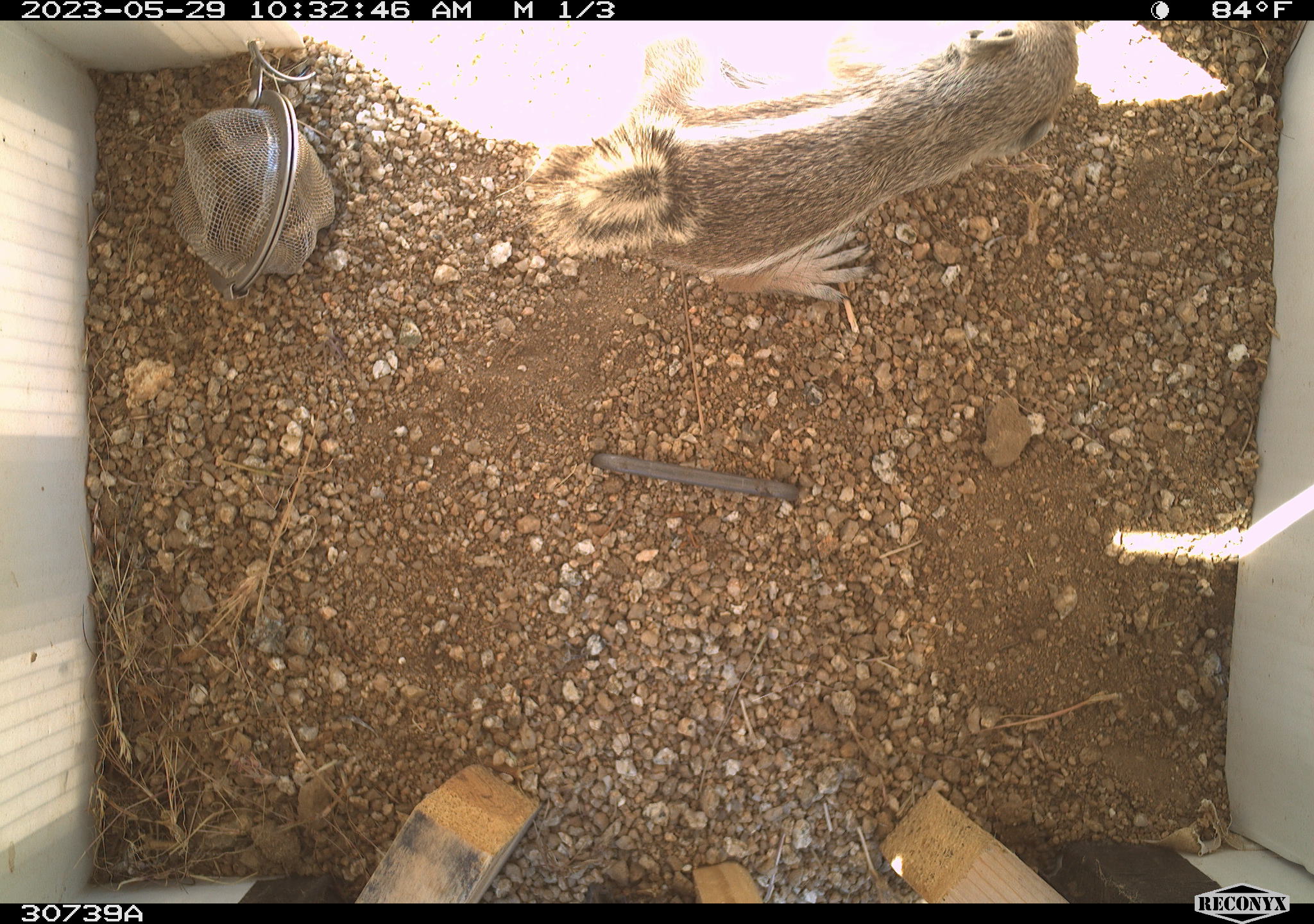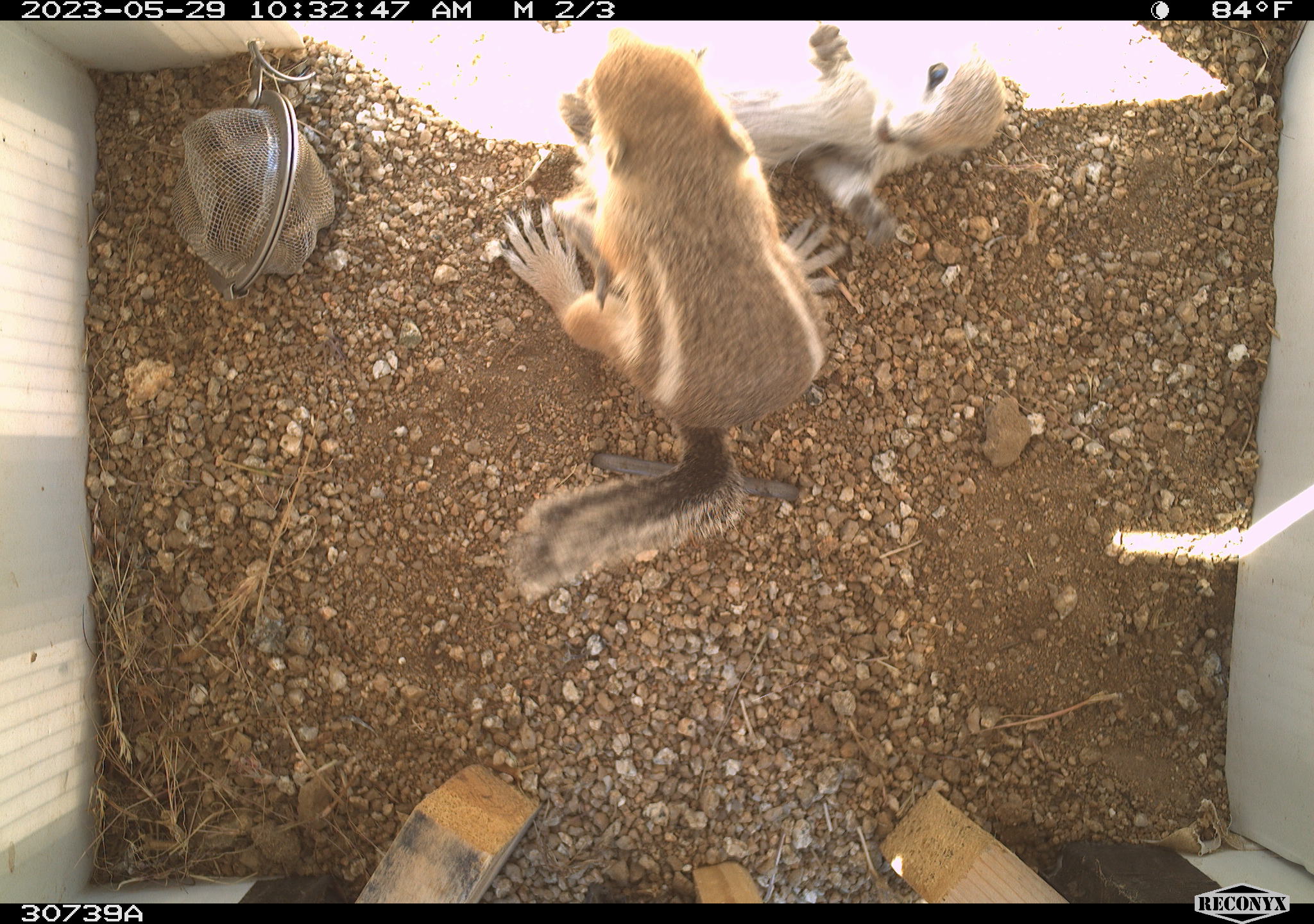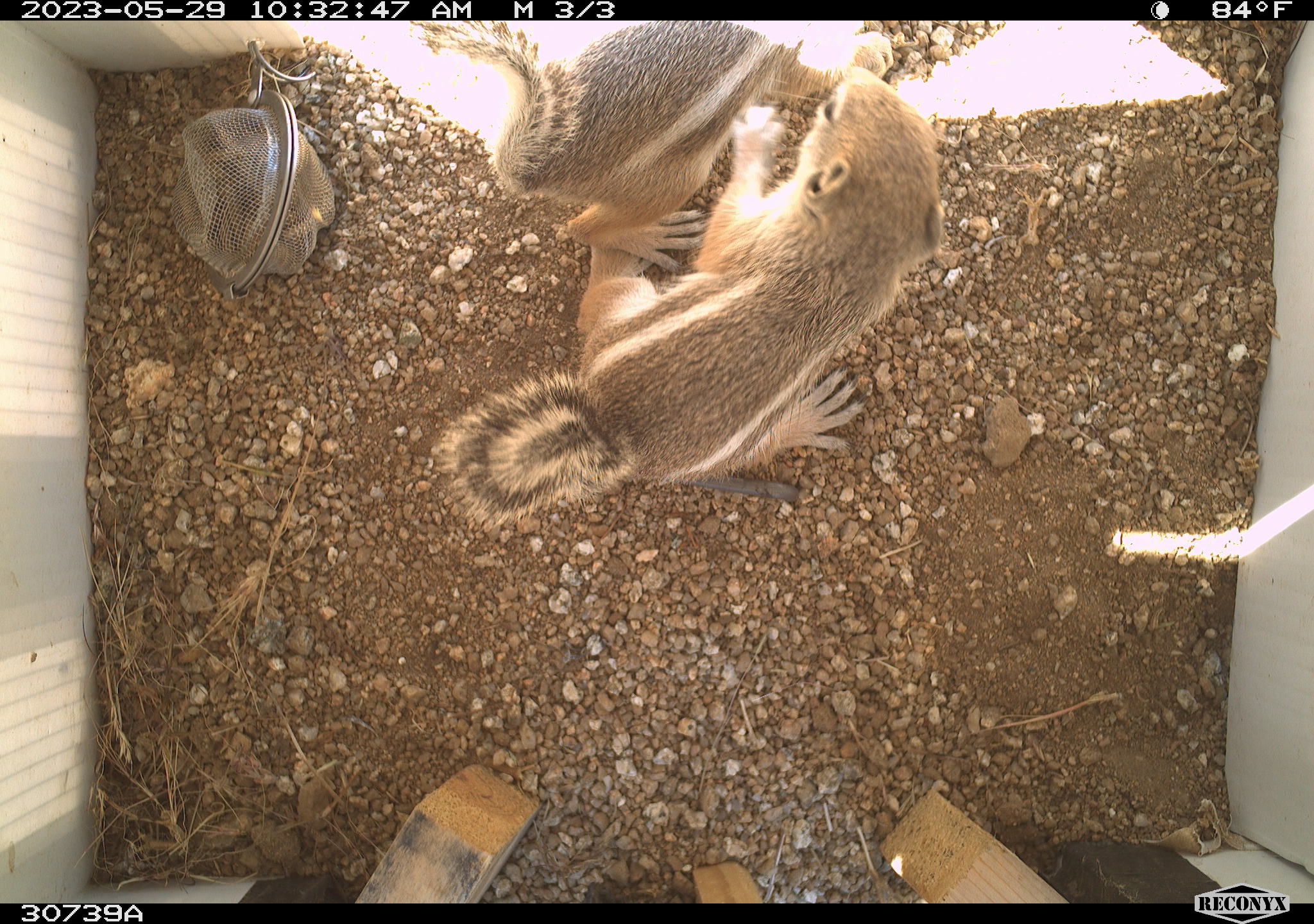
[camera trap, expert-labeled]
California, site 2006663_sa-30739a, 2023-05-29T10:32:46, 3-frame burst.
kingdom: Animalia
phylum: Chordata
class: Mammalia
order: Rodentia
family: Sciuridae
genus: Ammospermophilus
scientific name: Ammospermophilus leucurus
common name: white-tailed antelope squirrel